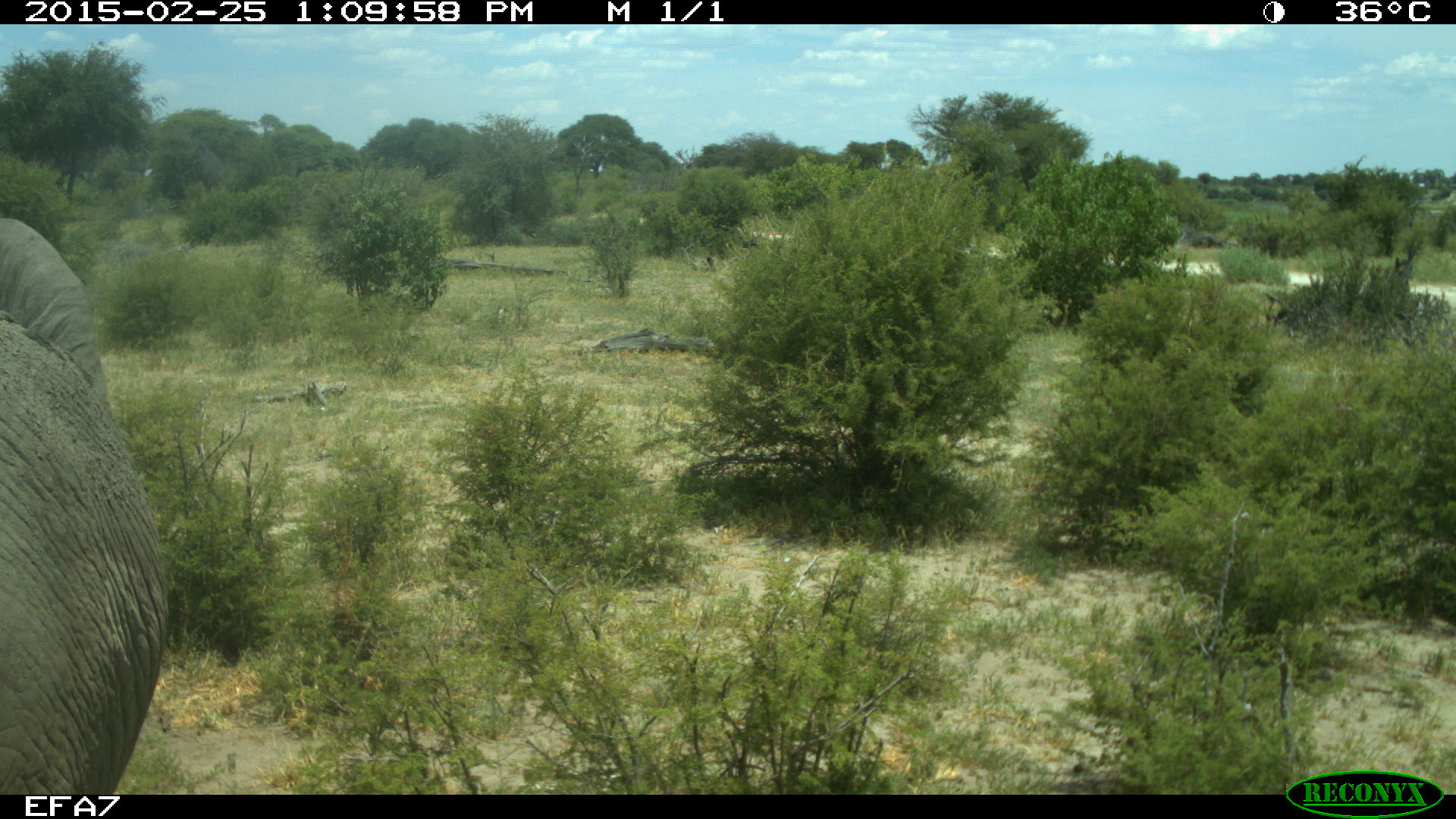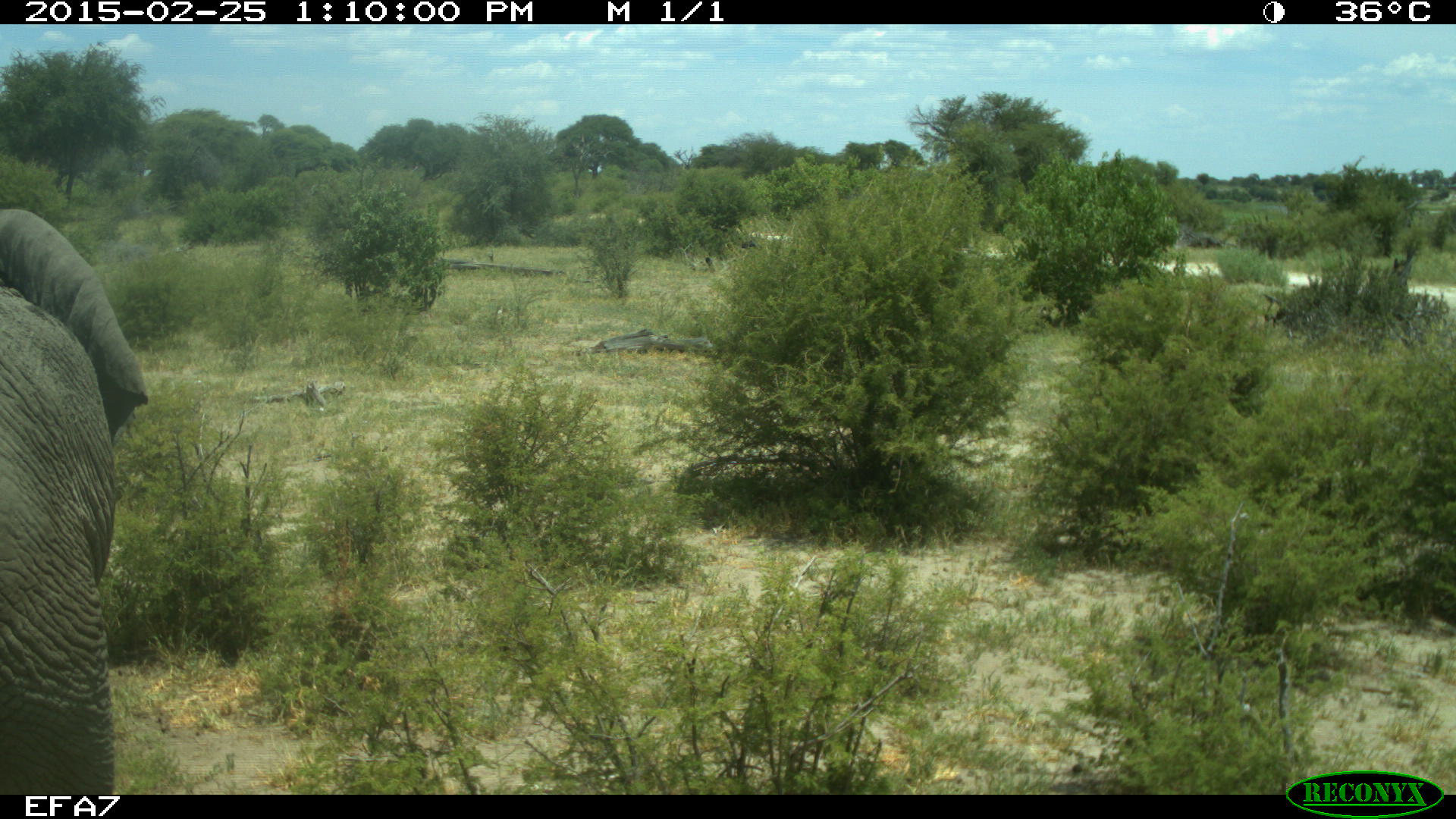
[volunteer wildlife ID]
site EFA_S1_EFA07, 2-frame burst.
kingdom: Animalia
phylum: Chordata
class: Mammalia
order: Proboscidea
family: Elephantidae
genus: Loxodonta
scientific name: Loxodonta africana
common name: african bush elephant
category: elephant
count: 1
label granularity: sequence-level